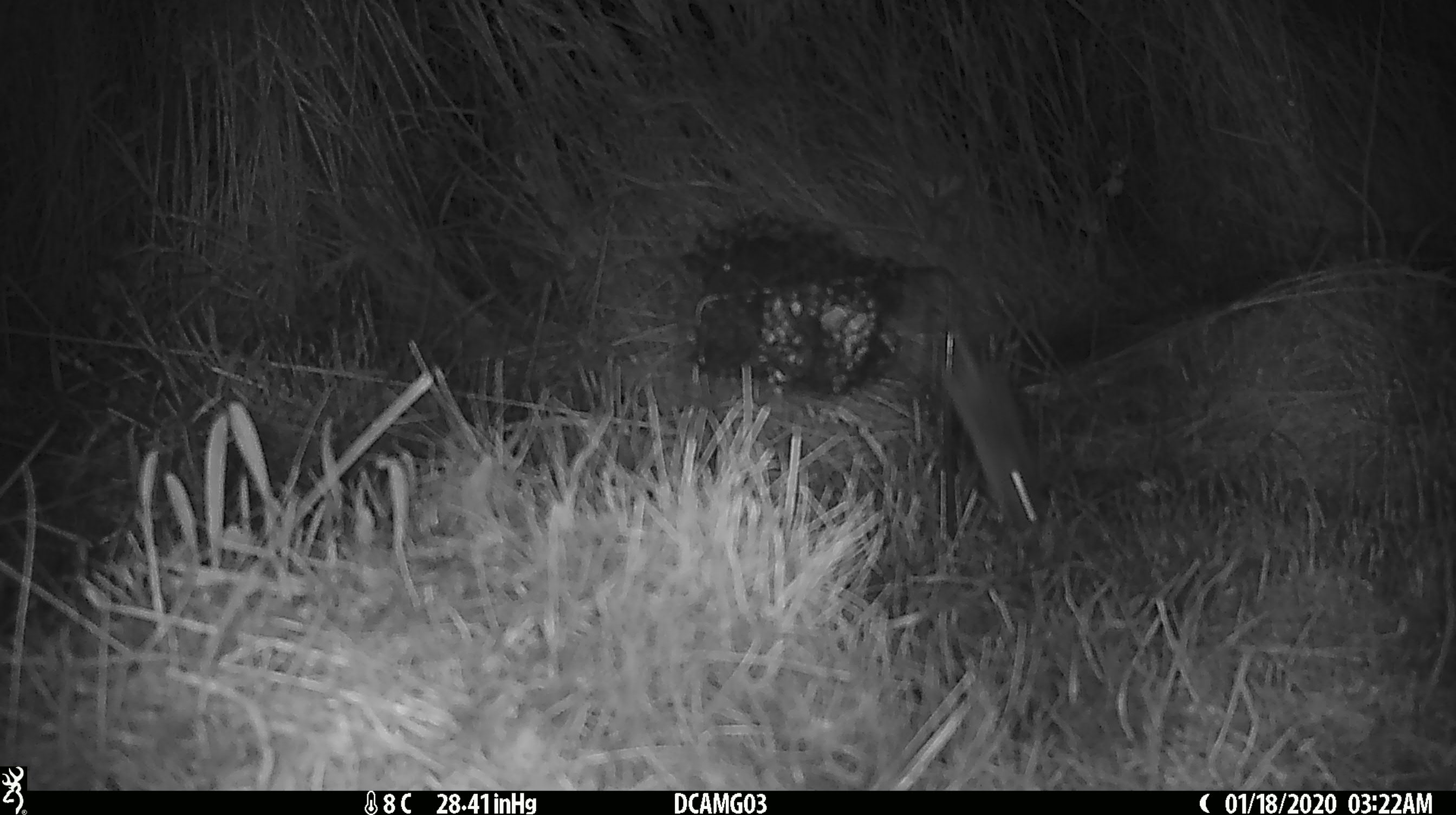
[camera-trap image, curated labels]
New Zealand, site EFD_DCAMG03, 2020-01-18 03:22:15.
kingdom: Animalia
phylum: Chordata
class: Mammalia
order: Rodentia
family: Muridae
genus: Mus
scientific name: Mus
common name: mouse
Mouse (Mus).